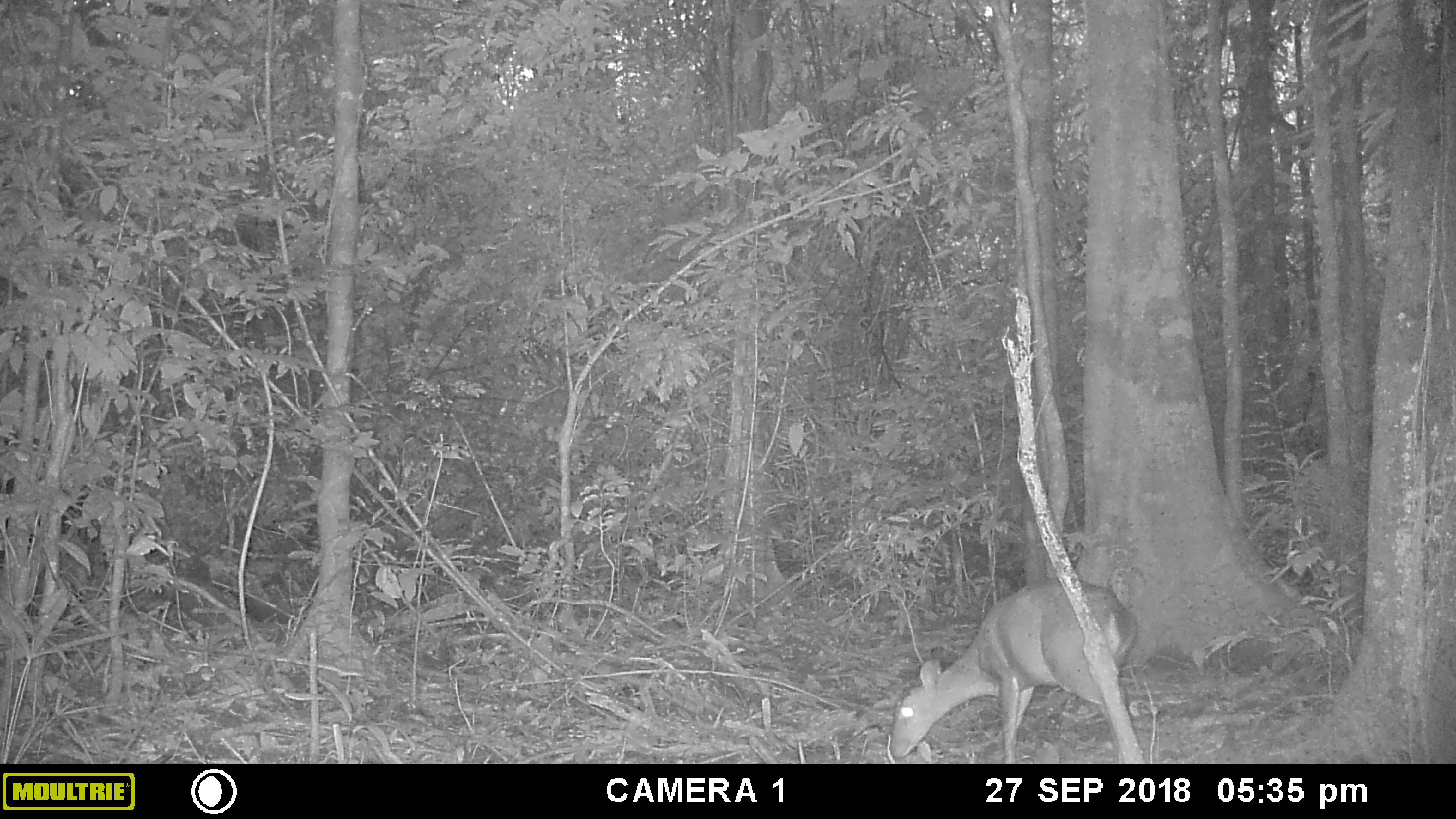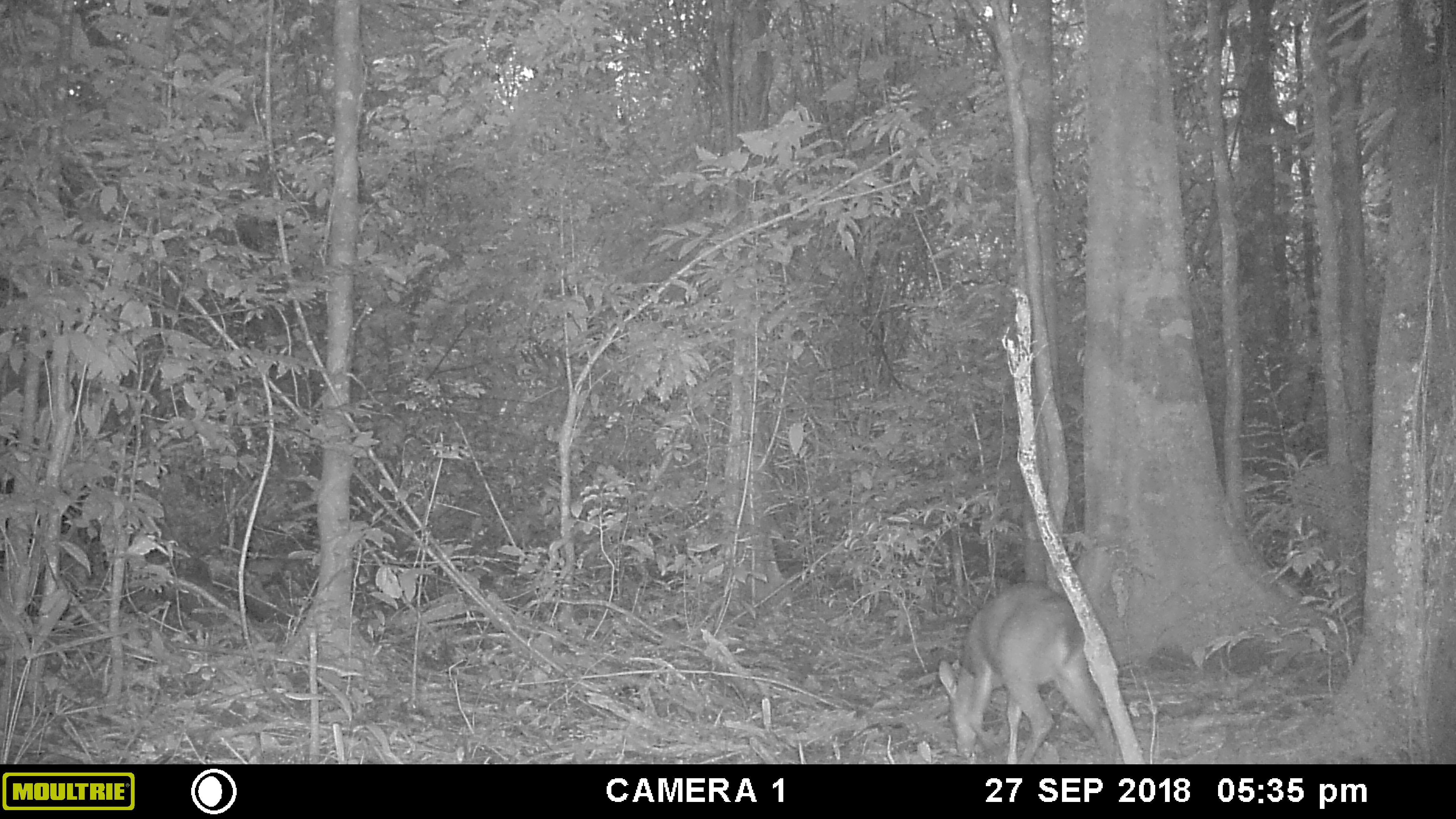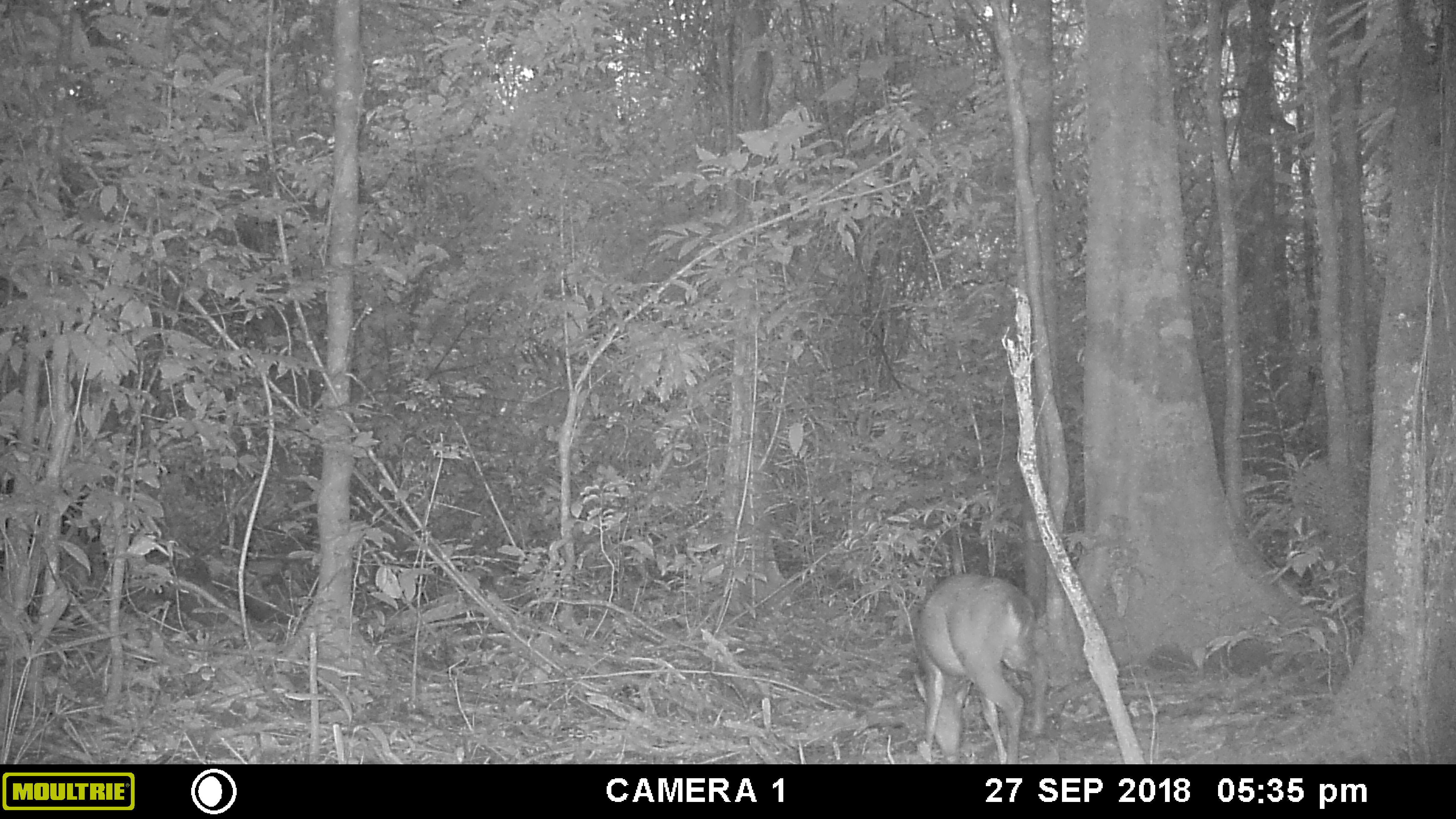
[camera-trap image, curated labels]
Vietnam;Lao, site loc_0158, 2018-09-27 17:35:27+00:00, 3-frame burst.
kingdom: Animalia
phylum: Chordata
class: Mammalia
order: Artiodactyla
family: Cervidae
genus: Muntiacus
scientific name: Muntiacus vuquangensis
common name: large-antlered muntjac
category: large antlered muntjac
Large antlered muntjac (large-antlered muntjac) (Muntiacus vuquangensis). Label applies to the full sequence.